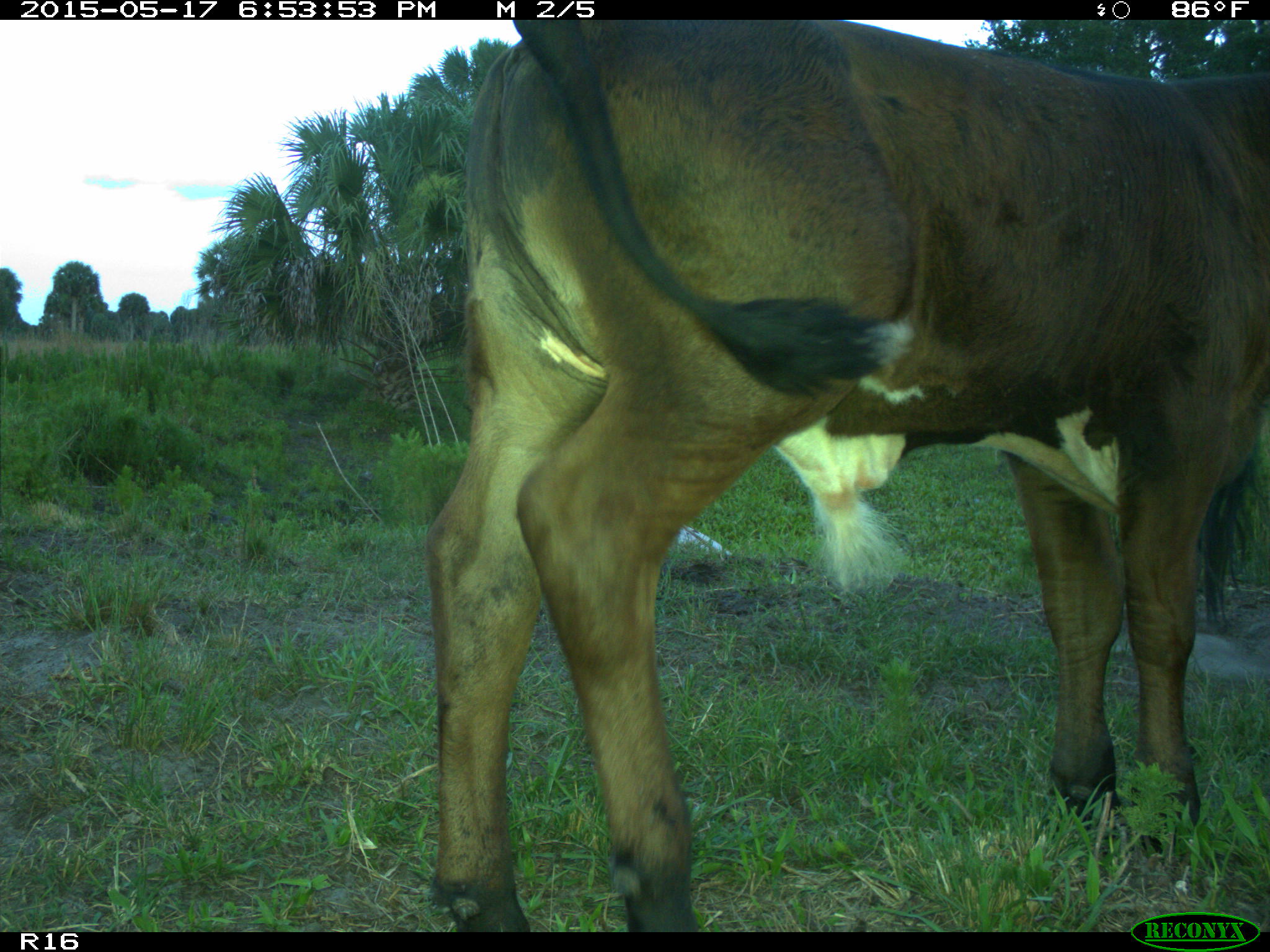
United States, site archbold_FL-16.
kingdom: Animalia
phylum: Chordata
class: Mammalia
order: Artiodactyla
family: Bovidae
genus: Bos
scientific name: Bos taurus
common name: domestic cow